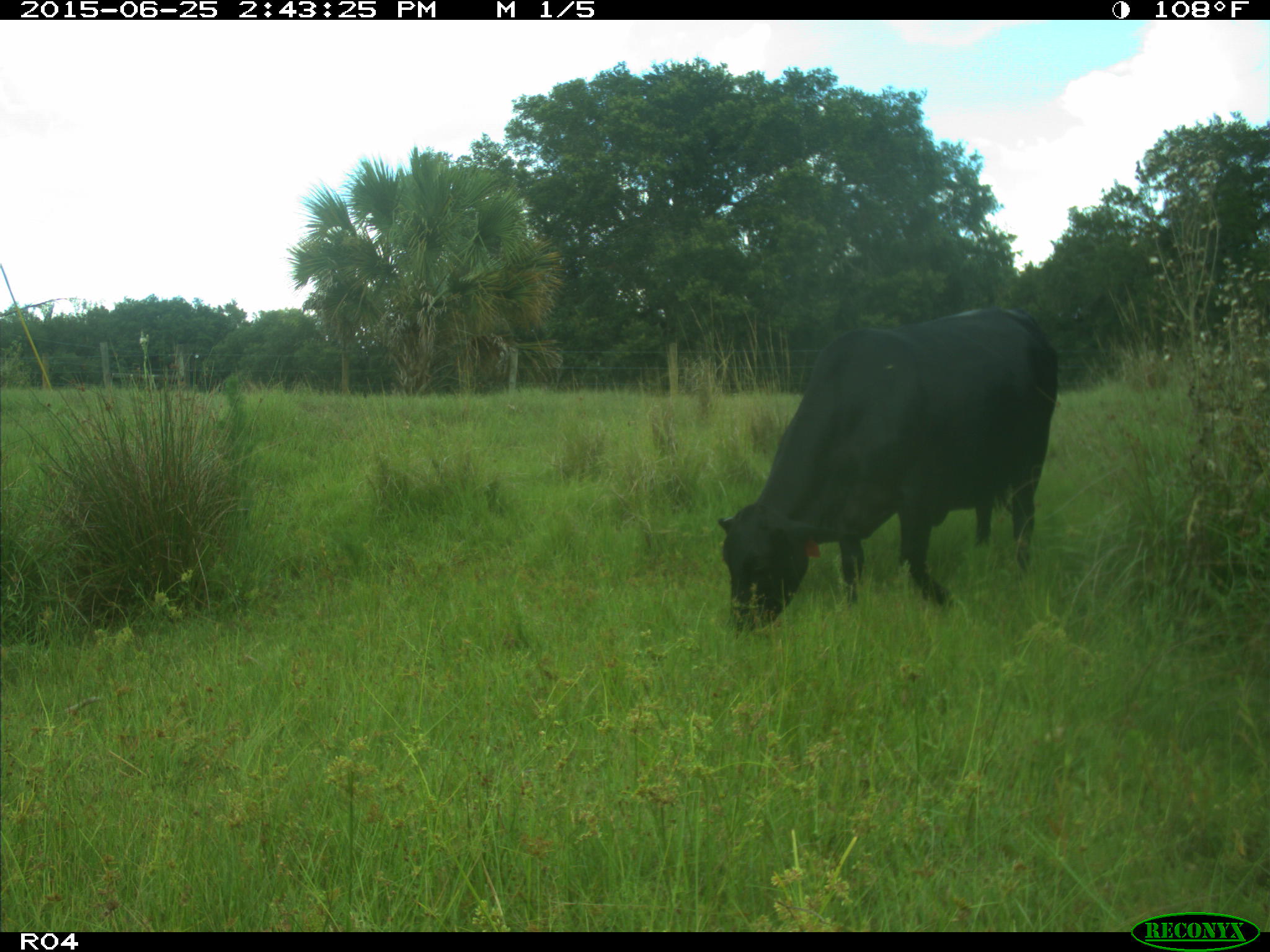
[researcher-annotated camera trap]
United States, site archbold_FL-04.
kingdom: Animalia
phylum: Chordata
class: Mammalia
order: Artiodactyla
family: Bovidae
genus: Bos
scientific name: Bos taurus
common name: domestic cow